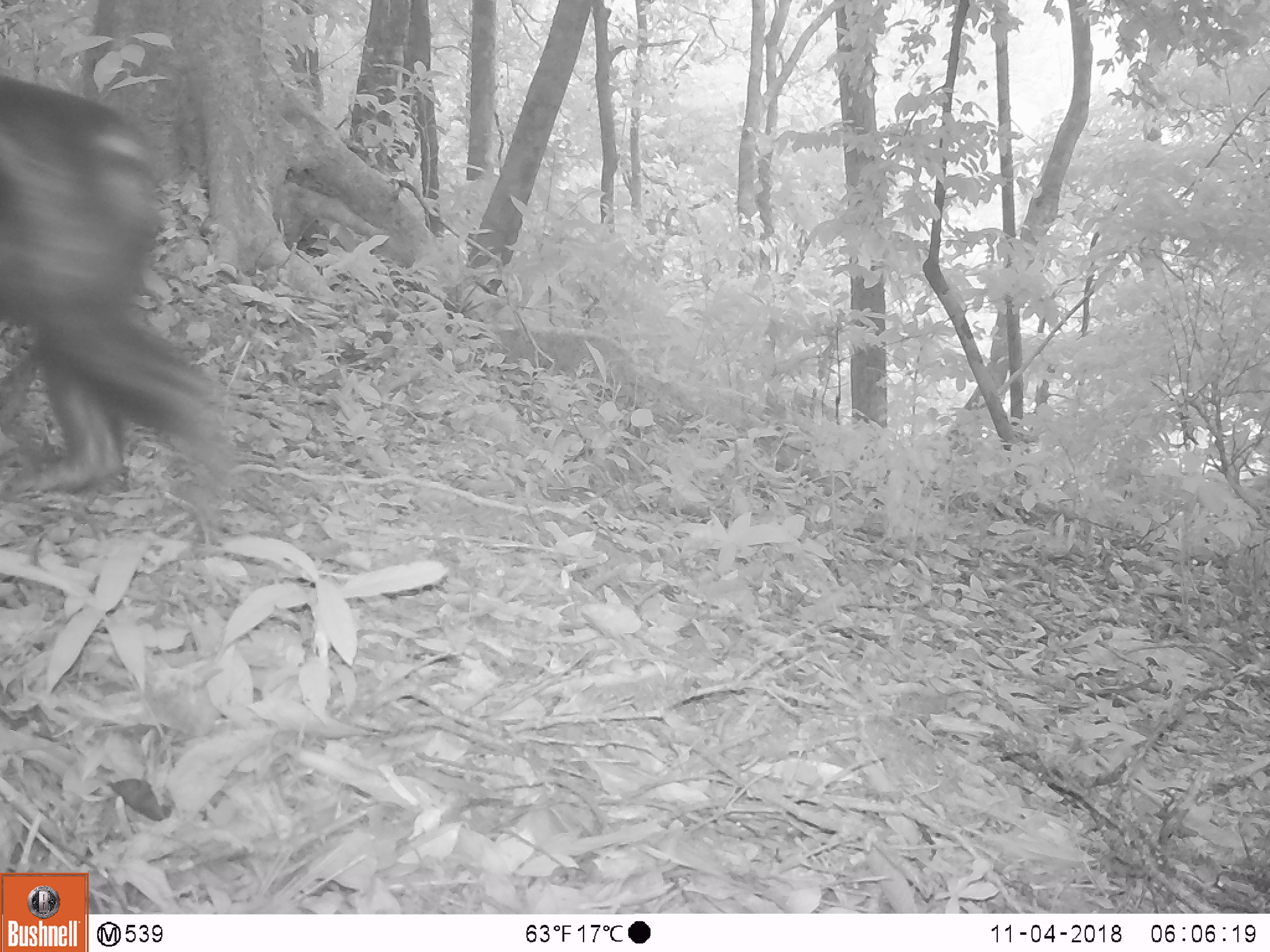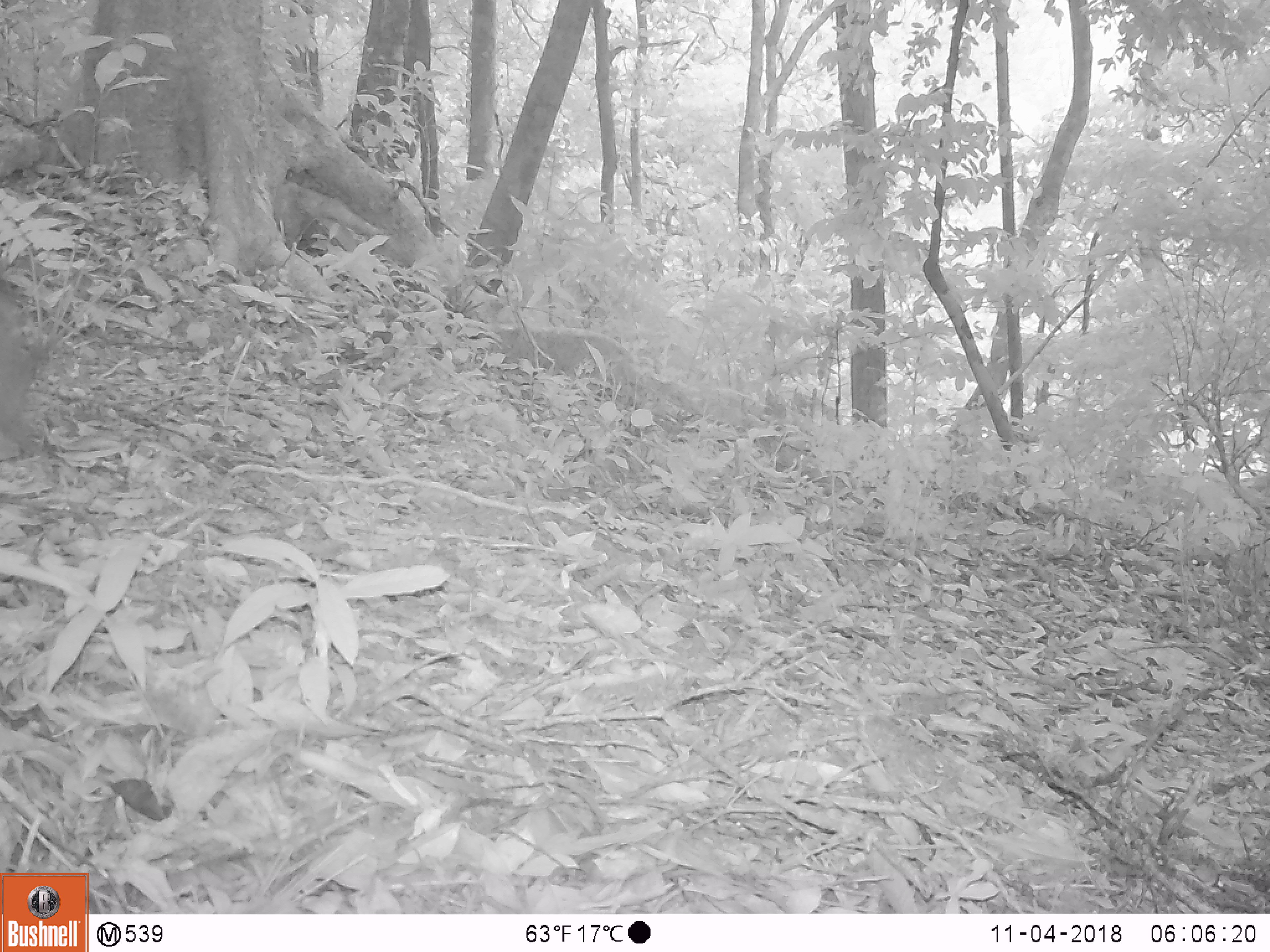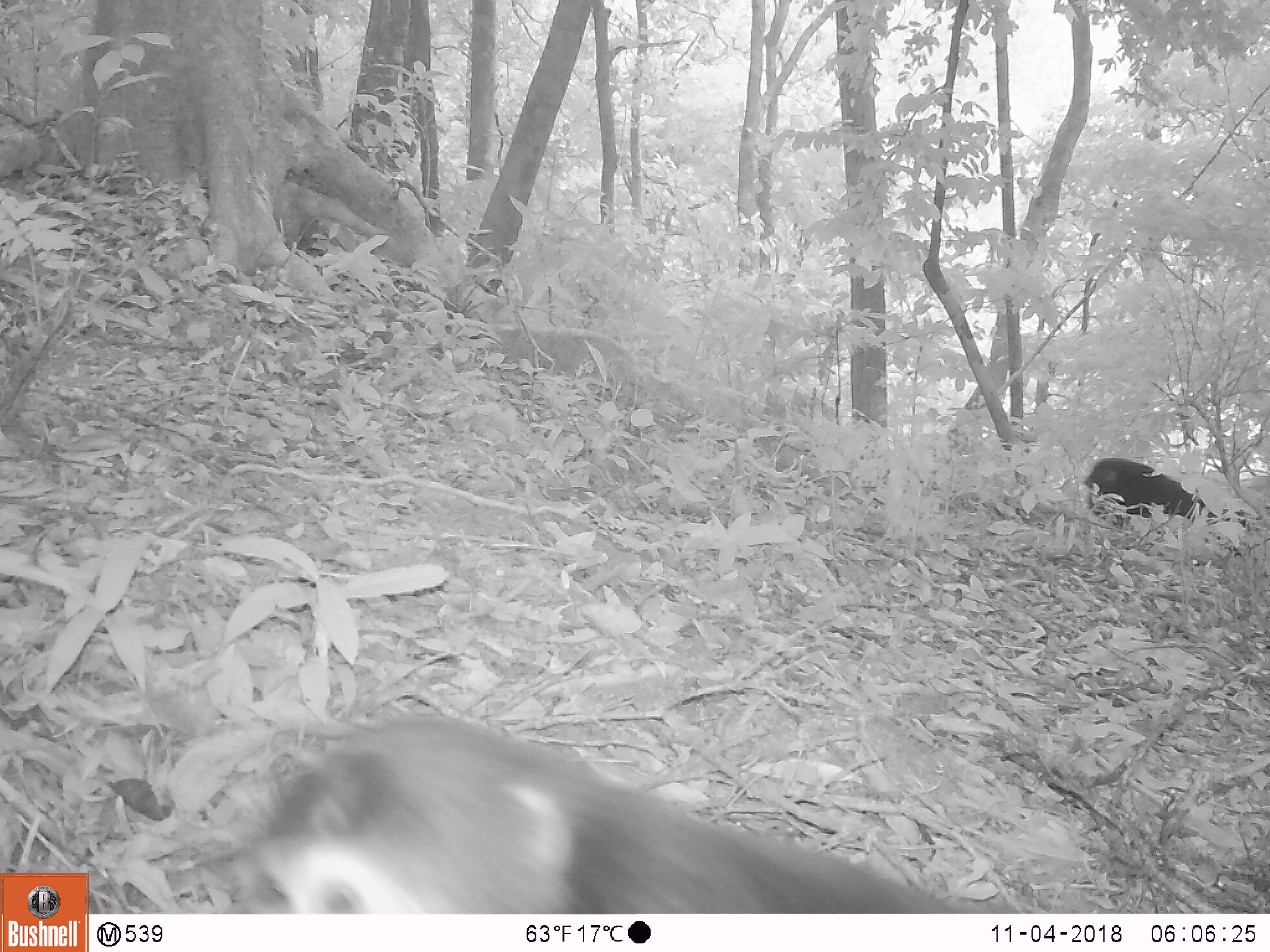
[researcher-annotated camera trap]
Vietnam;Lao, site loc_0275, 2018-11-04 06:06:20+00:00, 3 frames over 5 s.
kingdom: Animalia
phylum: Chordata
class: Mammalia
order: Primates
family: Cercopithecidae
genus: Macaca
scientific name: Macaca arctoides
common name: stump-tailed macaque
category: stump tailed macaque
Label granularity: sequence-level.